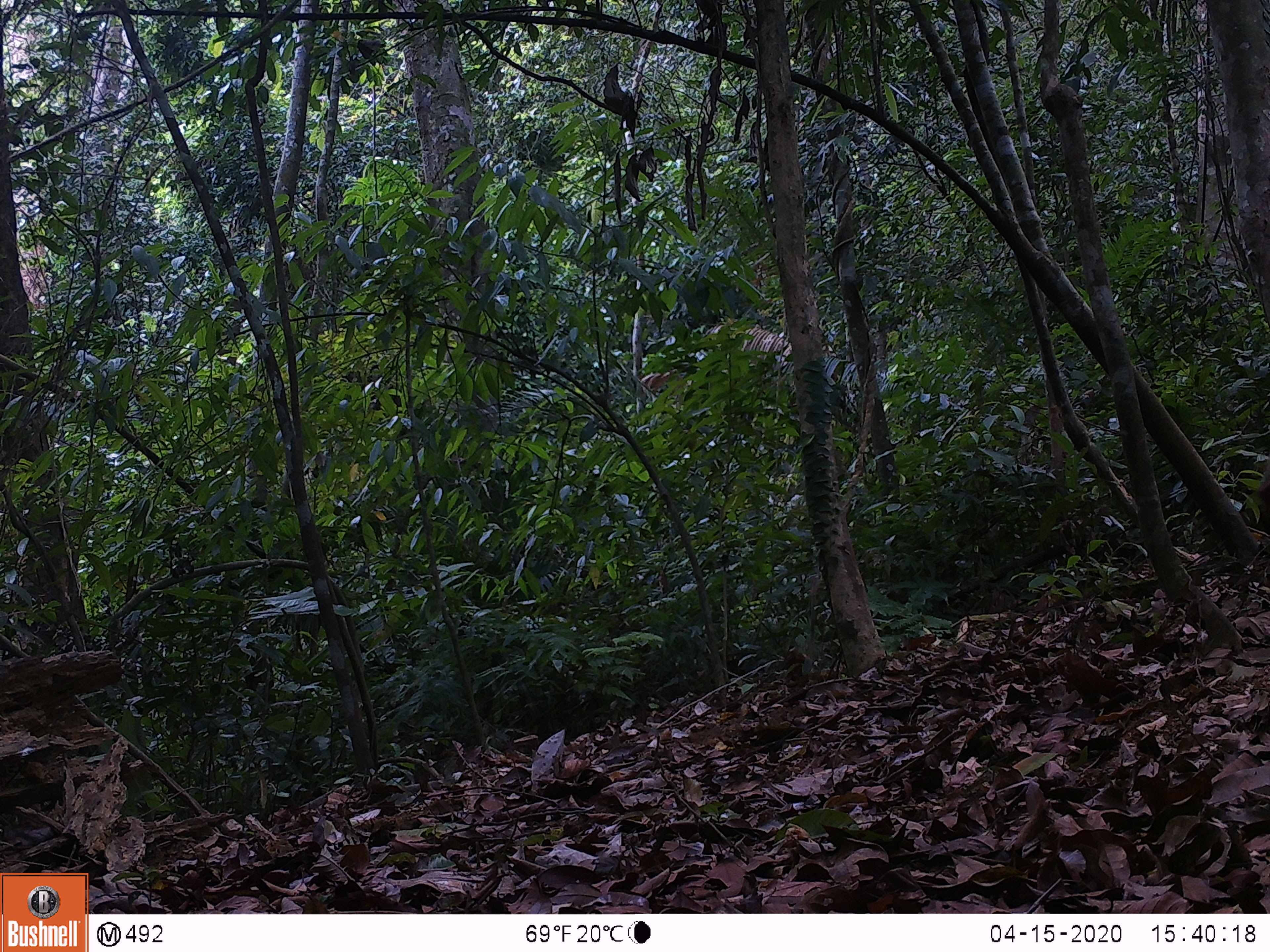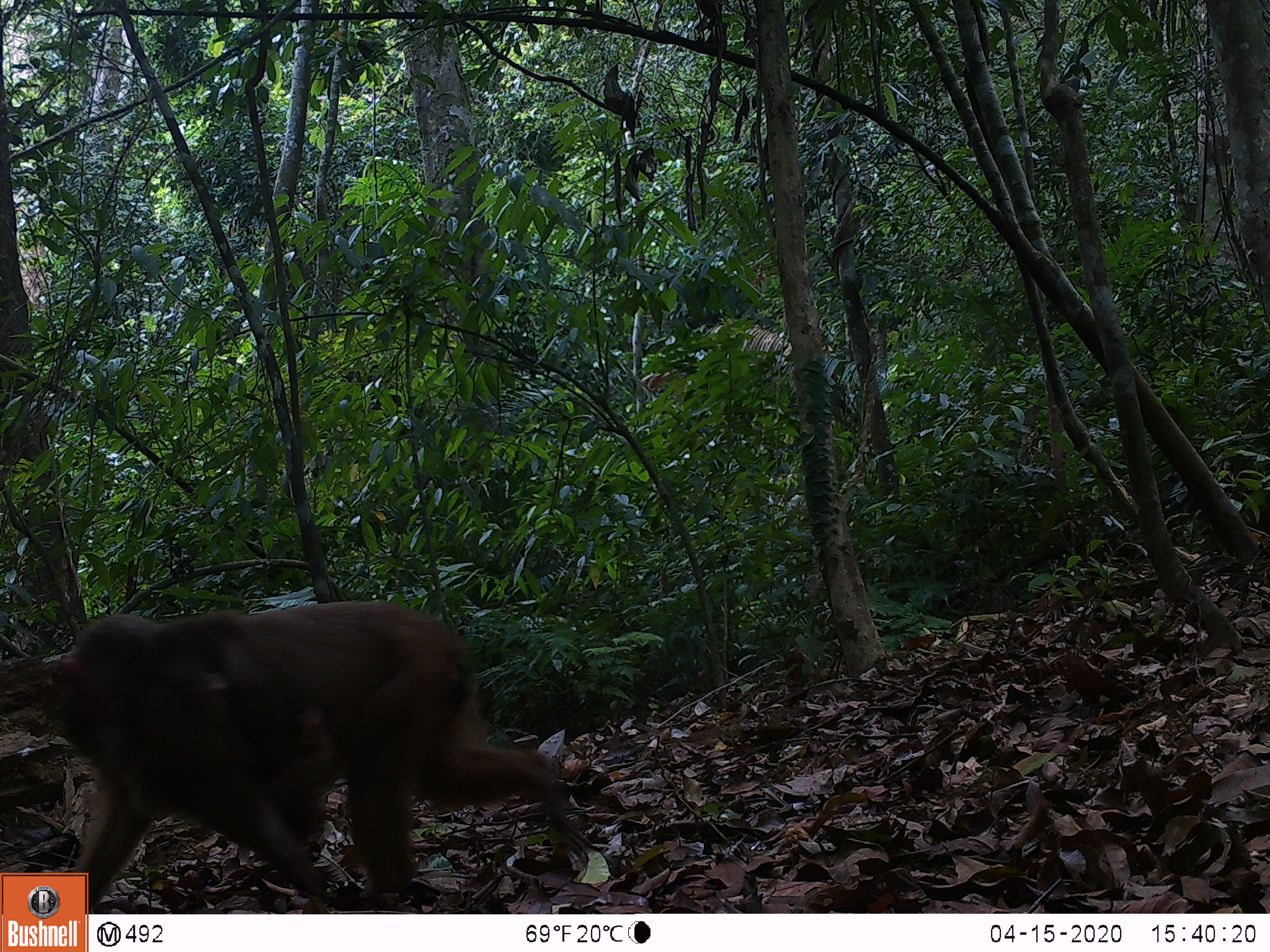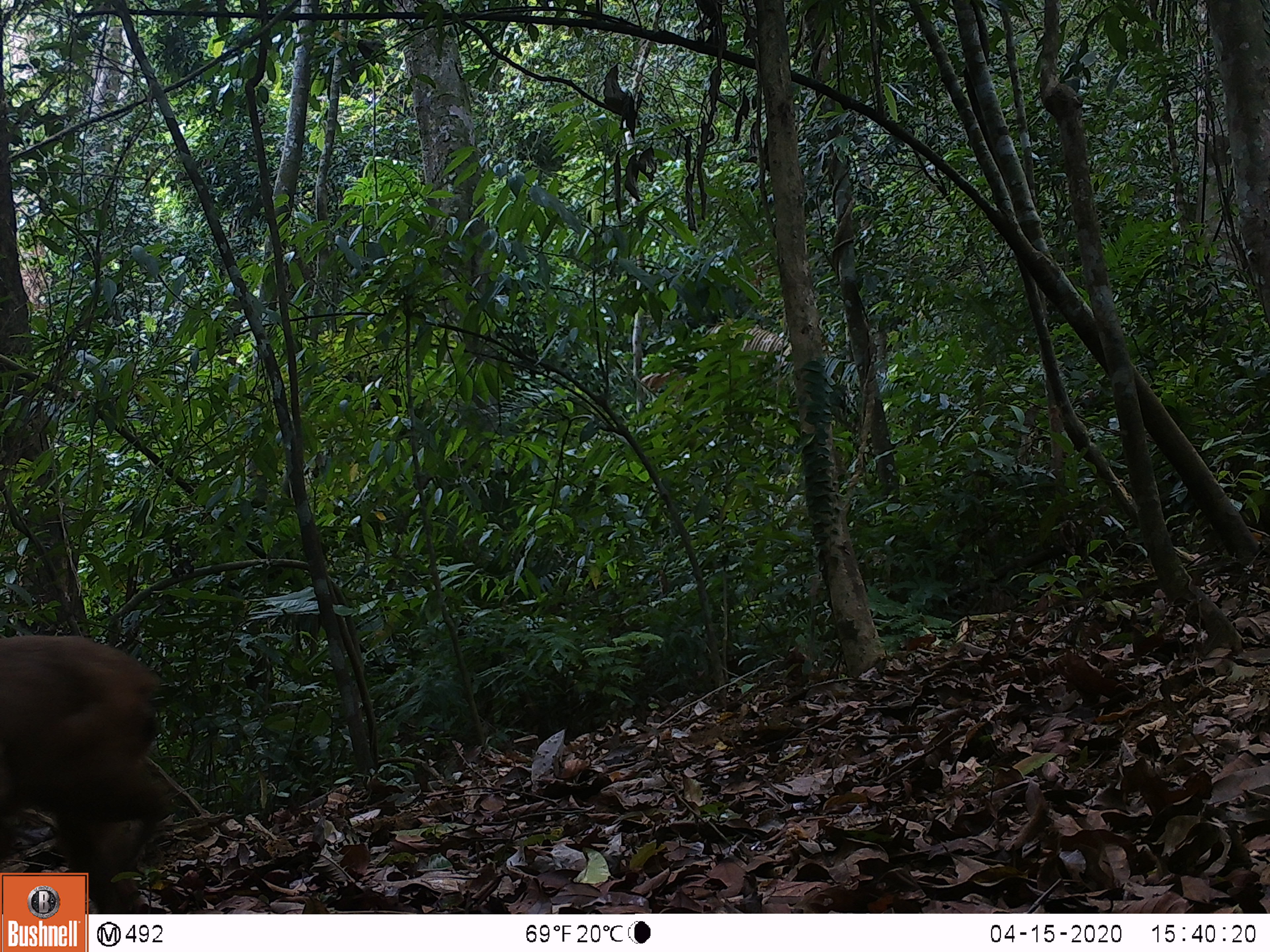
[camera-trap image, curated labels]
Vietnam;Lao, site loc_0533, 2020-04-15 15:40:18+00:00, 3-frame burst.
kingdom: Animalia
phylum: Chordata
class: Mammalia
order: Primates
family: Cercopithecidae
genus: Macaca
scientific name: Macaca arctoides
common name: stump-tailed macaque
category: stump tailed macaque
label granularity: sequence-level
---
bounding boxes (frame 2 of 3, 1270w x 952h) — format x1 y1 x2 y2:
stump tailed macaque: 49 598 593 911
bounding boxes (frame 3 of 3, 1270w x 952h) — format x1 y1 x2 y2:
stump tailed macaque: 0 633 161 912